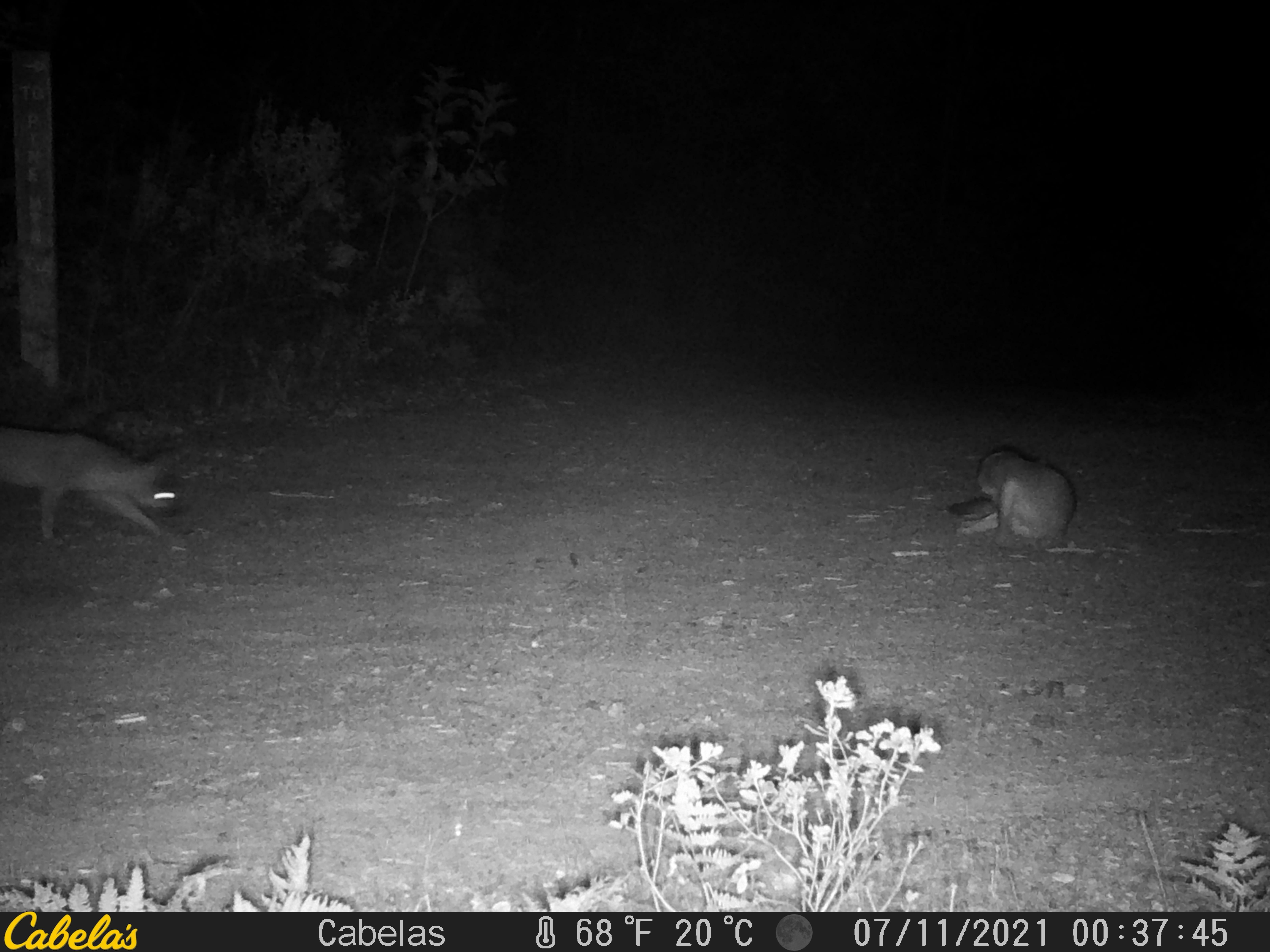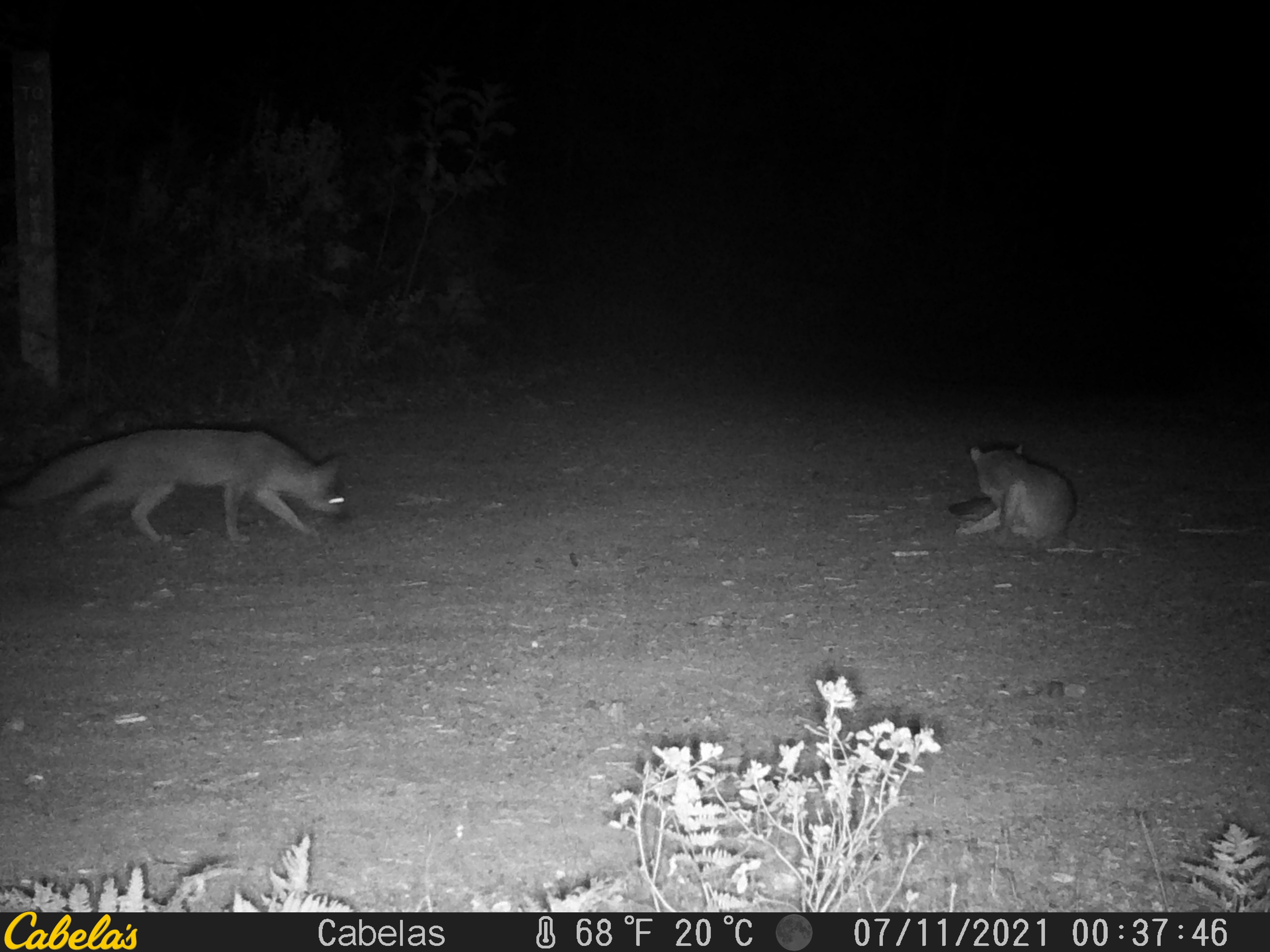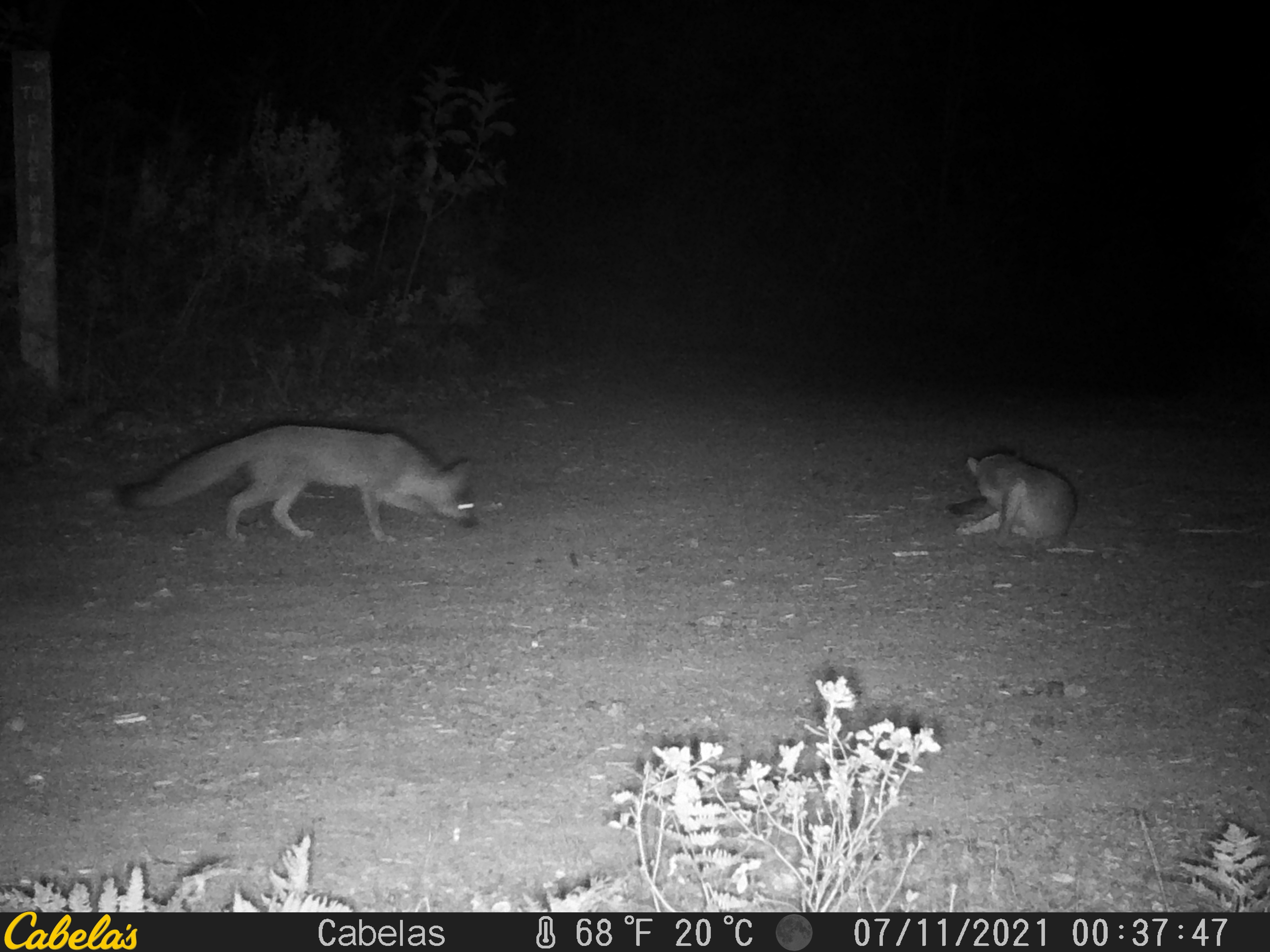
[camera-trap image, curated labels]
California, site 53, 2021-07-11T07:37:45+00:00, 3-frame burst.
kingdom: Animalia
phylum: Chordata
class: Mammalia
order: Carnivora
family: Canidae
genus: Urocyon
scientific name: Urocyon cinereoargenteus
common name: gray fox